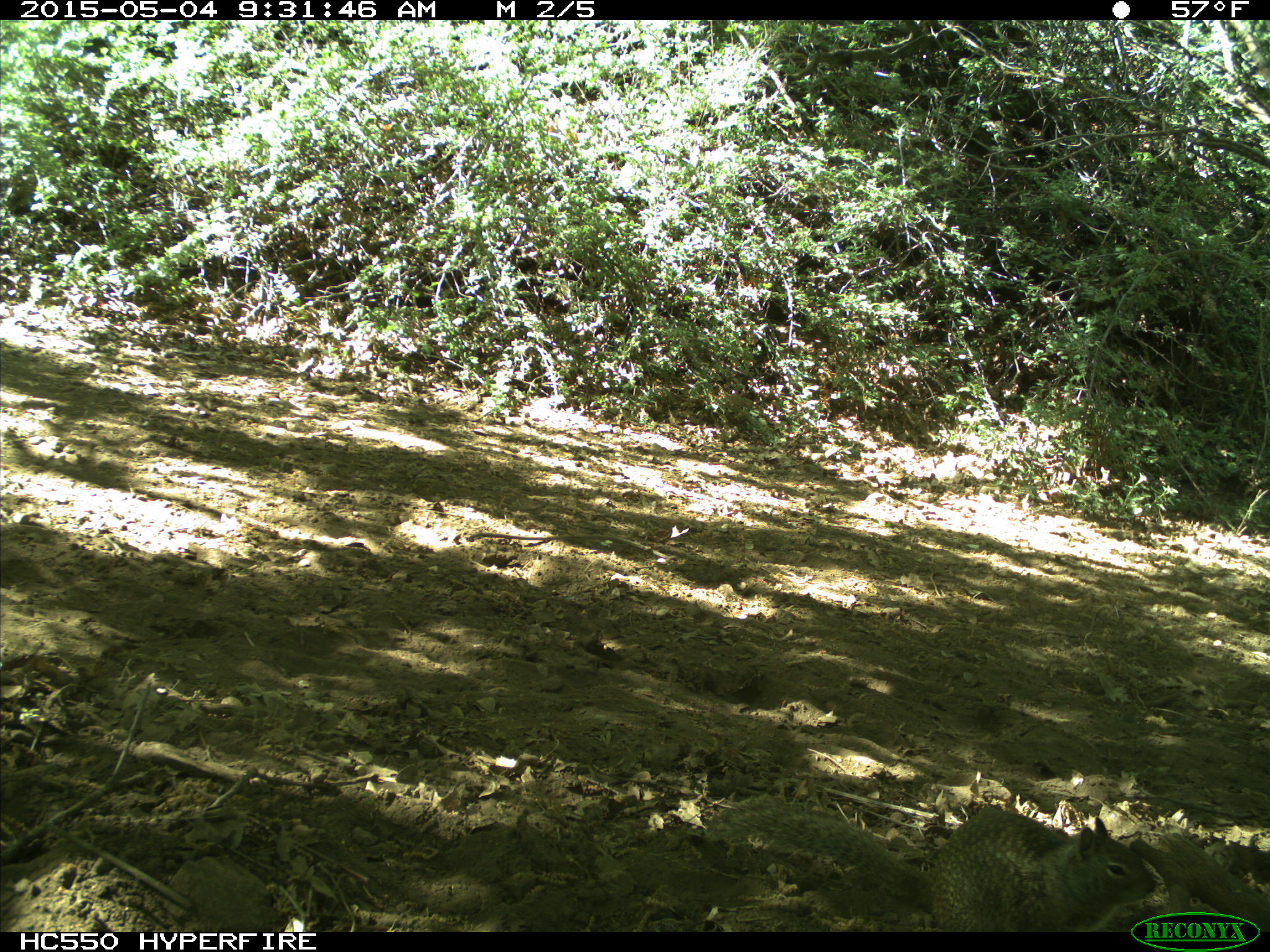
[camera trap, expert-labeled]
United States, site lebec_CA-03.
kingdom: Animalia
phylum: Chordata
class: Mammalia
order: Rodentia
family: Sciuridae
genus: Otospermophilus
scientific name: Otospermophilus beecheyi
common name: california ground squirrel